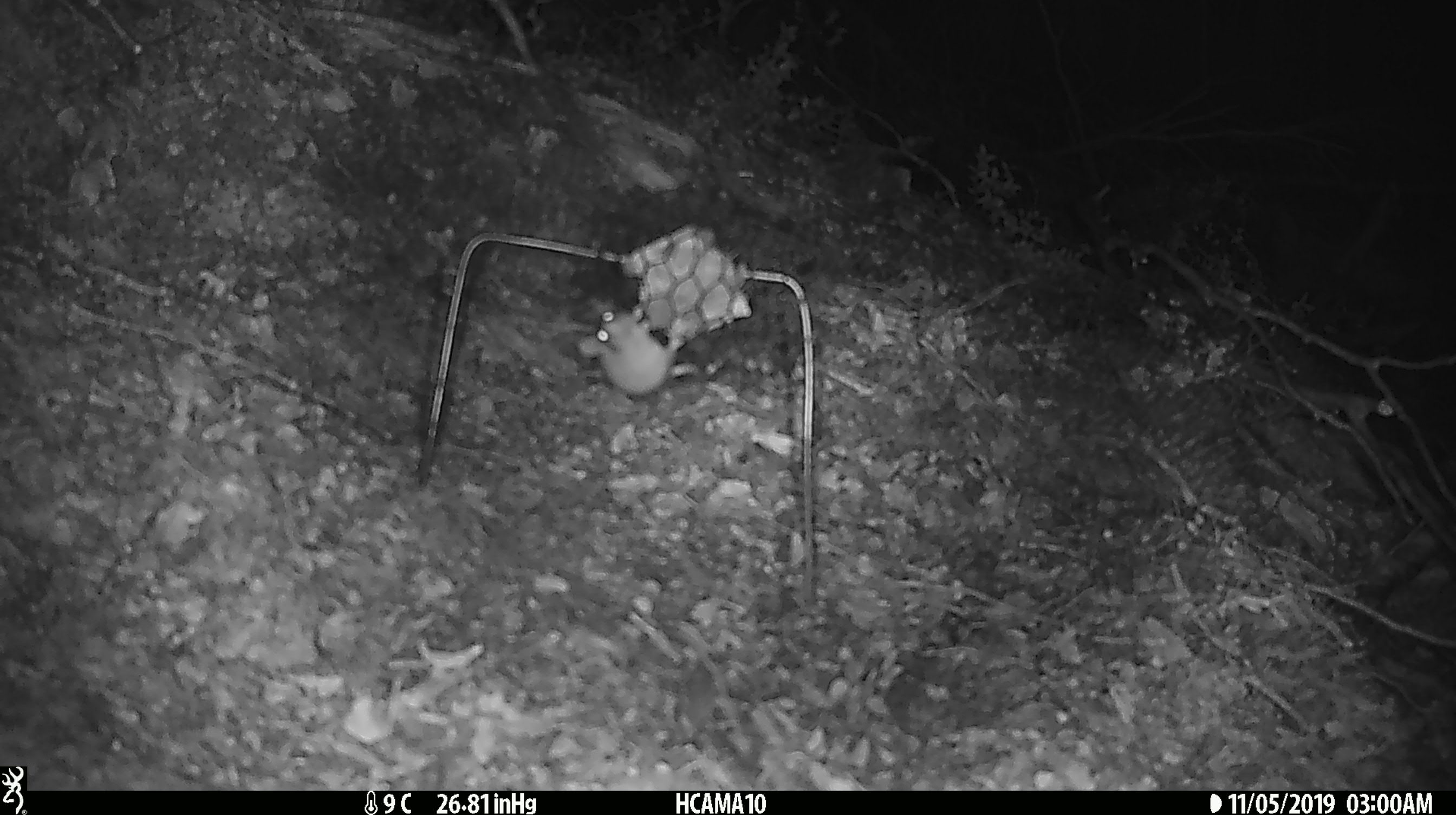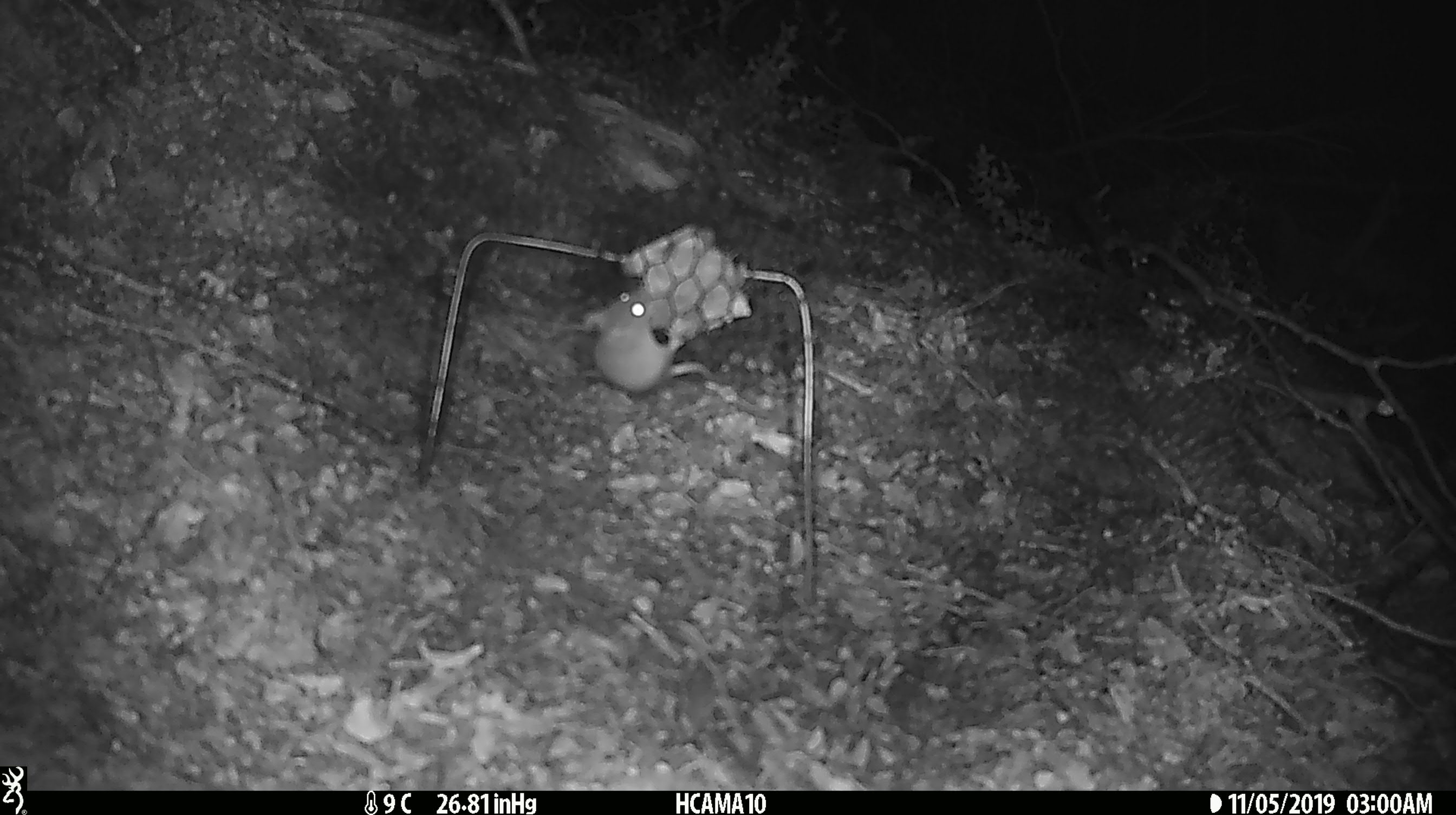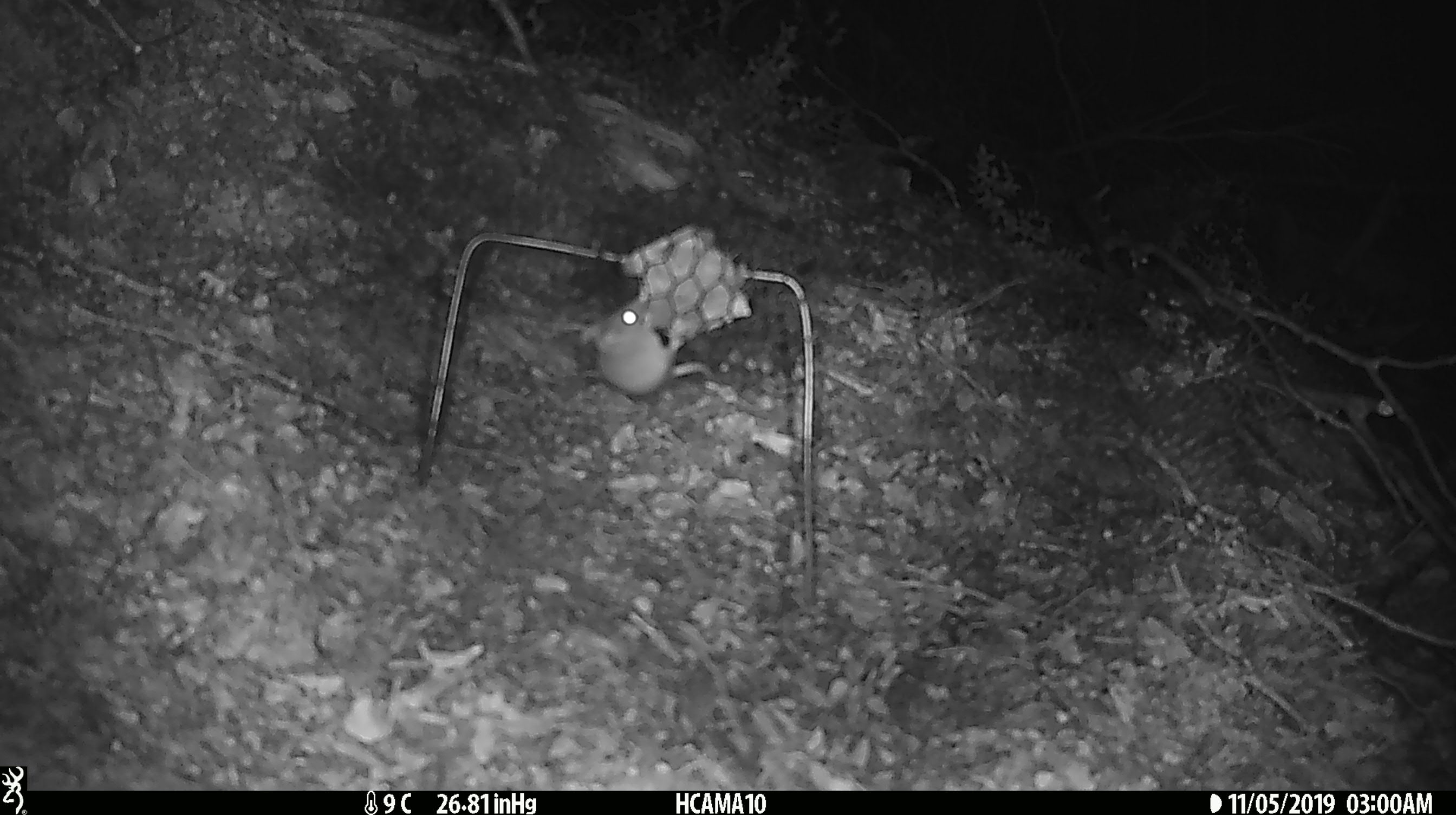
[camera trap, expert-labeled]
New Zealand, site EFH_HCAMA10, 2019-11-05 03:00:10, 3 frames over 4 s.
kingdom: Animalia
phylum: Chordata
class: Mammalia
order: Rodentia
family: Muridae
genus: Mus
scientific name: Mus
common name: mouse